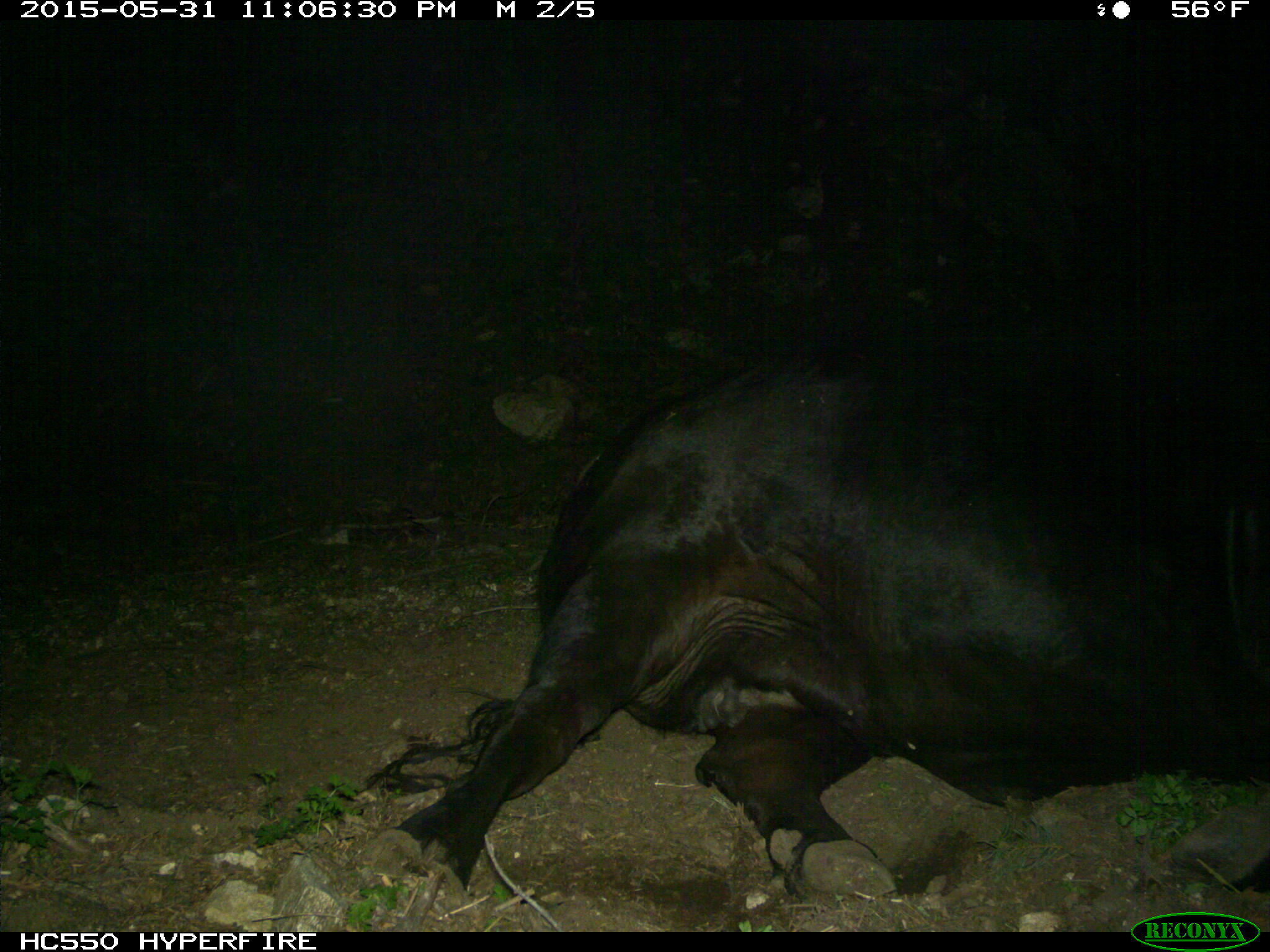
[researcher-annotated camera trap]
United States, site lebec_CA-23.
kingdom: Animalia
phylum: Chordata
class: Mammalia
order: Artiodactyla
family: Bovidae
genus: Bos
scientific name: Bos taurus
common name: domestic cow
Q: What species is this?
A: Bos taurus (domestic cow).